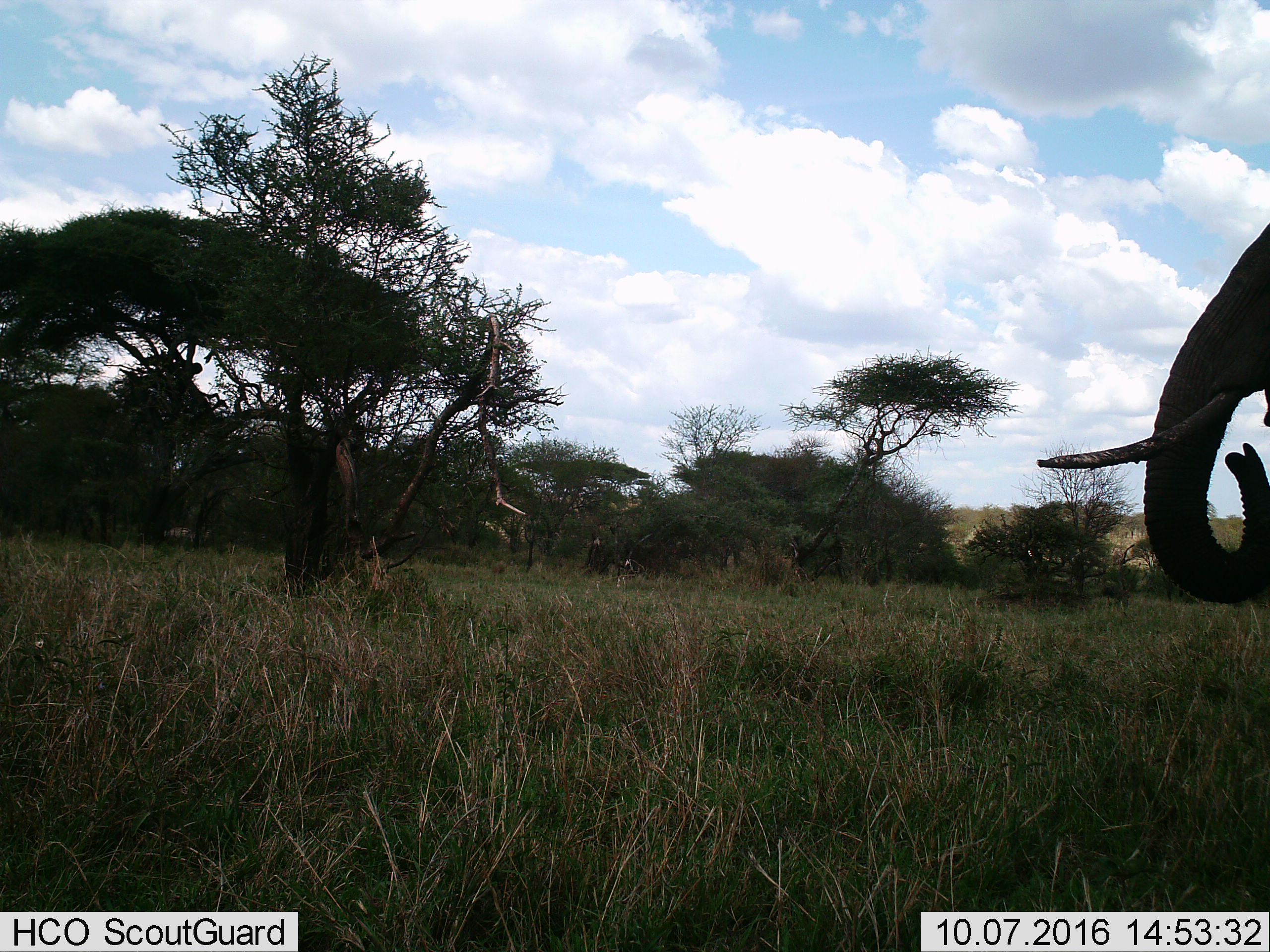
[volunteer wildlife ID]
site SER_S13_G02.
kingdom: Animalia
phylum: Chordata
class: Mammalia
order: Proboscidea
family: Elephantidae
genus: Loxodonta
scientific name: Loxodonta africana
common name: african bush elephant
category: elephant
Elephant (african bush elephant) (Loxodonta africana), count 1. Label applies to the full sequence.